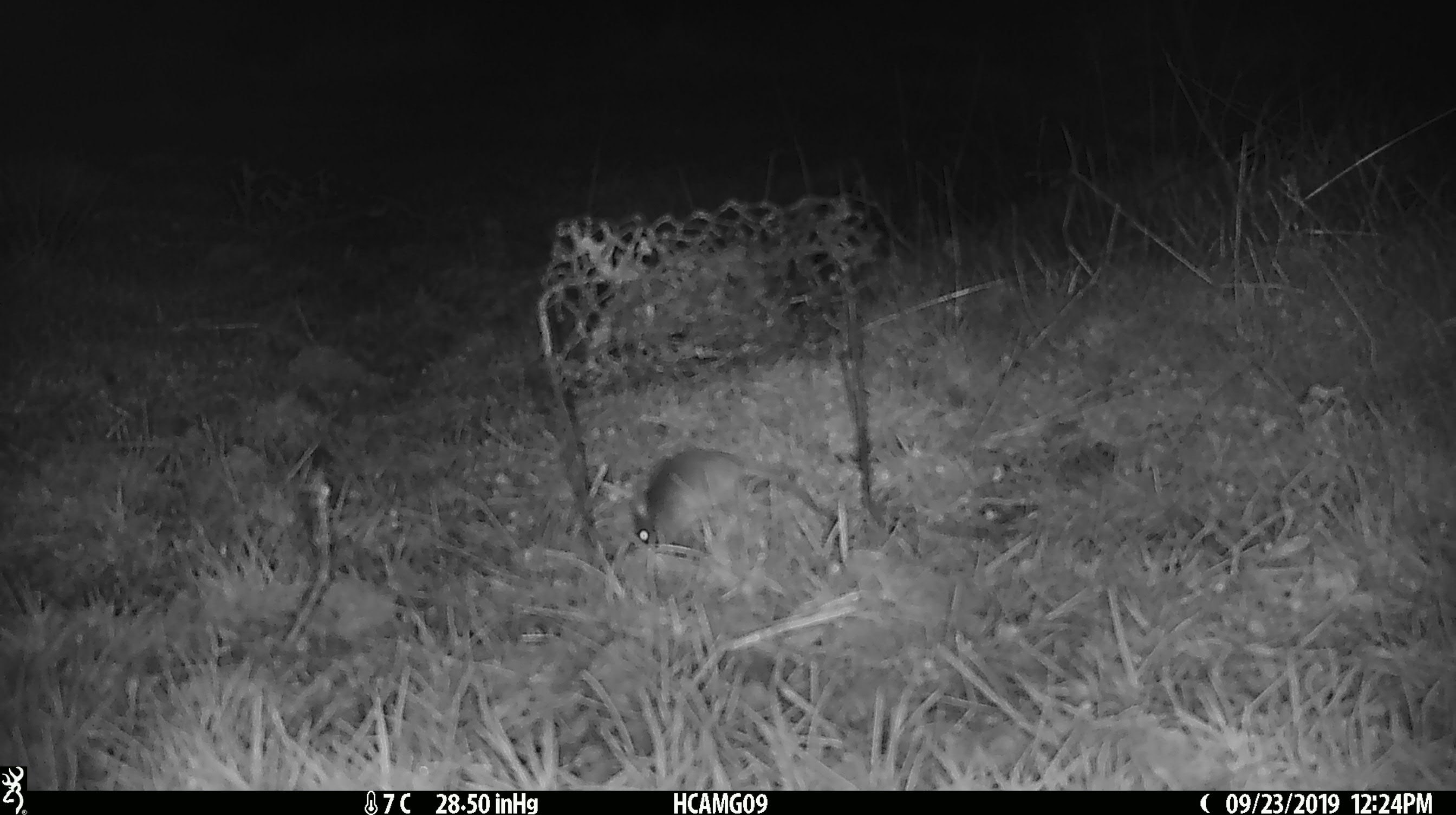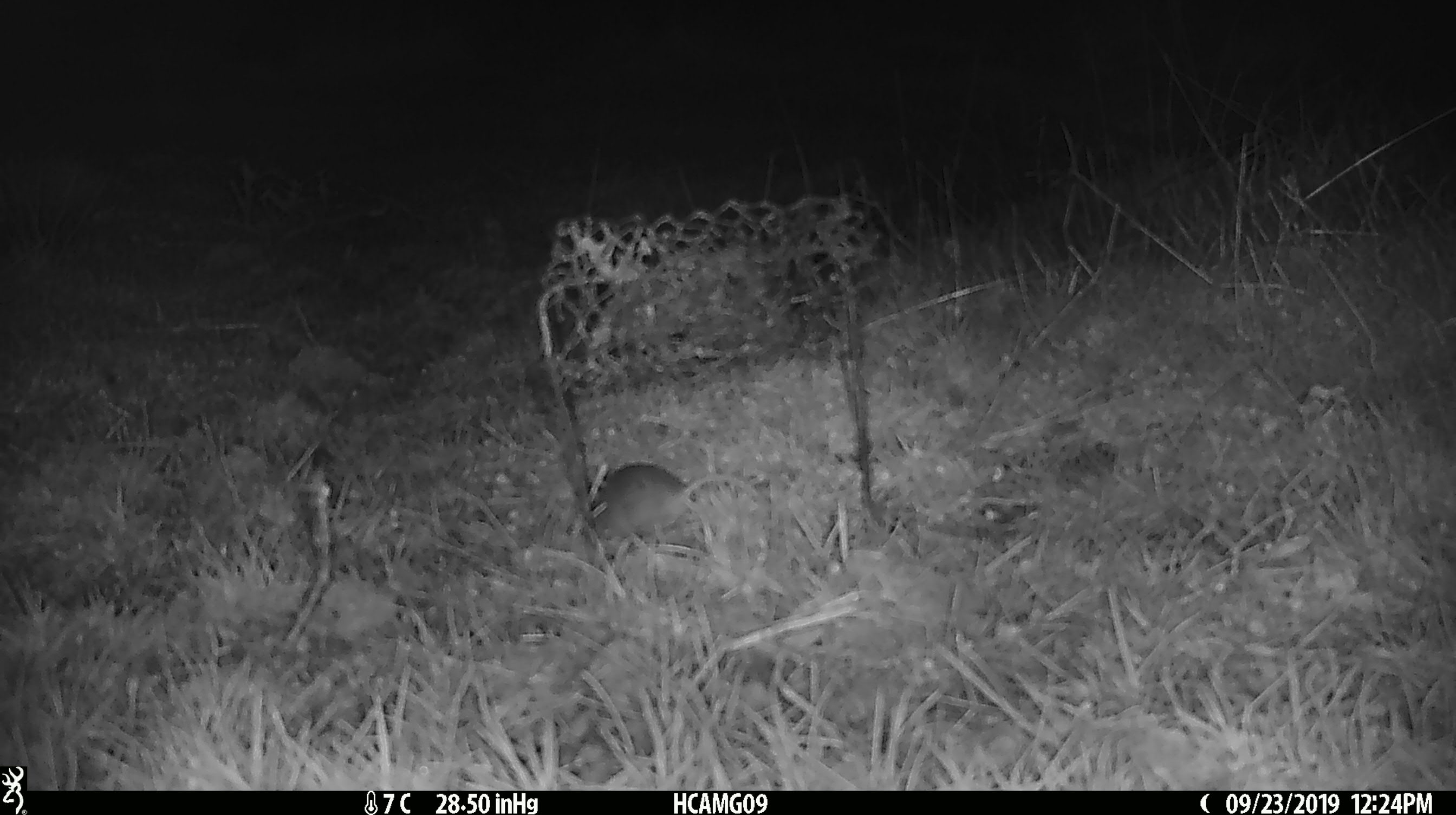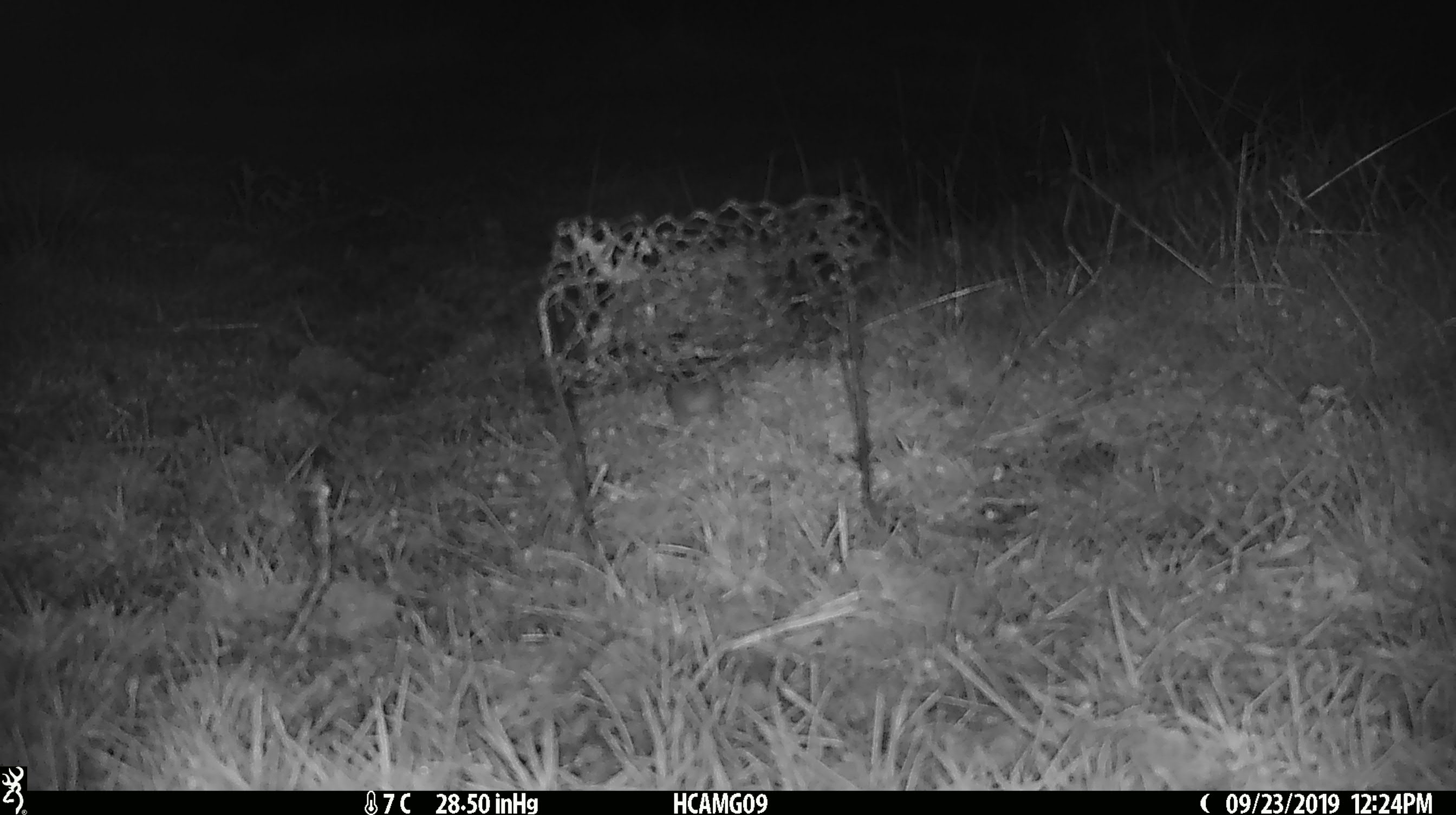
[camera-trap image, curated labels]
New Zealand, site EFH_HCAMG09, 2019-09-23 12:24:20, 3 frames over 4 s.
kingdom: Animalia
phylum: Chordata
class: Mammalia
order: Rodentia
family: Muridae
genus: Mus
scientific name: Mus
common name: mouse